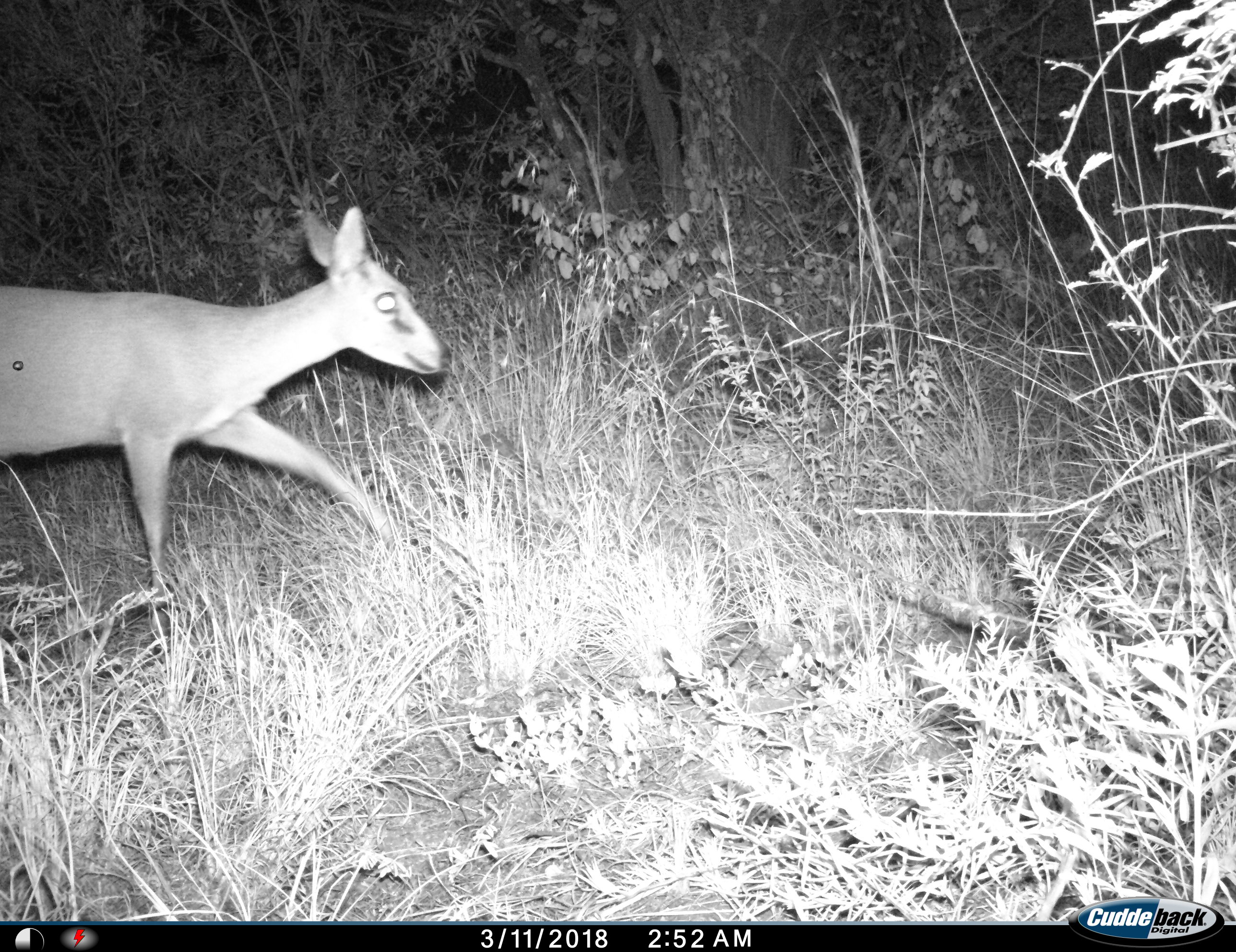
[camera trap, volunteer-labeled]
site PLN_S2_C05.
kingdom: Animalia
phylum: Chordata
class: Mammalia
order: Artiodactyla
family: Bovidae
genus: Sylvicapra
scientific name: Sylvicapra grimmia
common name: common duiker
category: duikercommongrey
Duikercommongrey (common duiker) (Sylvicapra grimmia), count 1. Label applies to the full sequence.